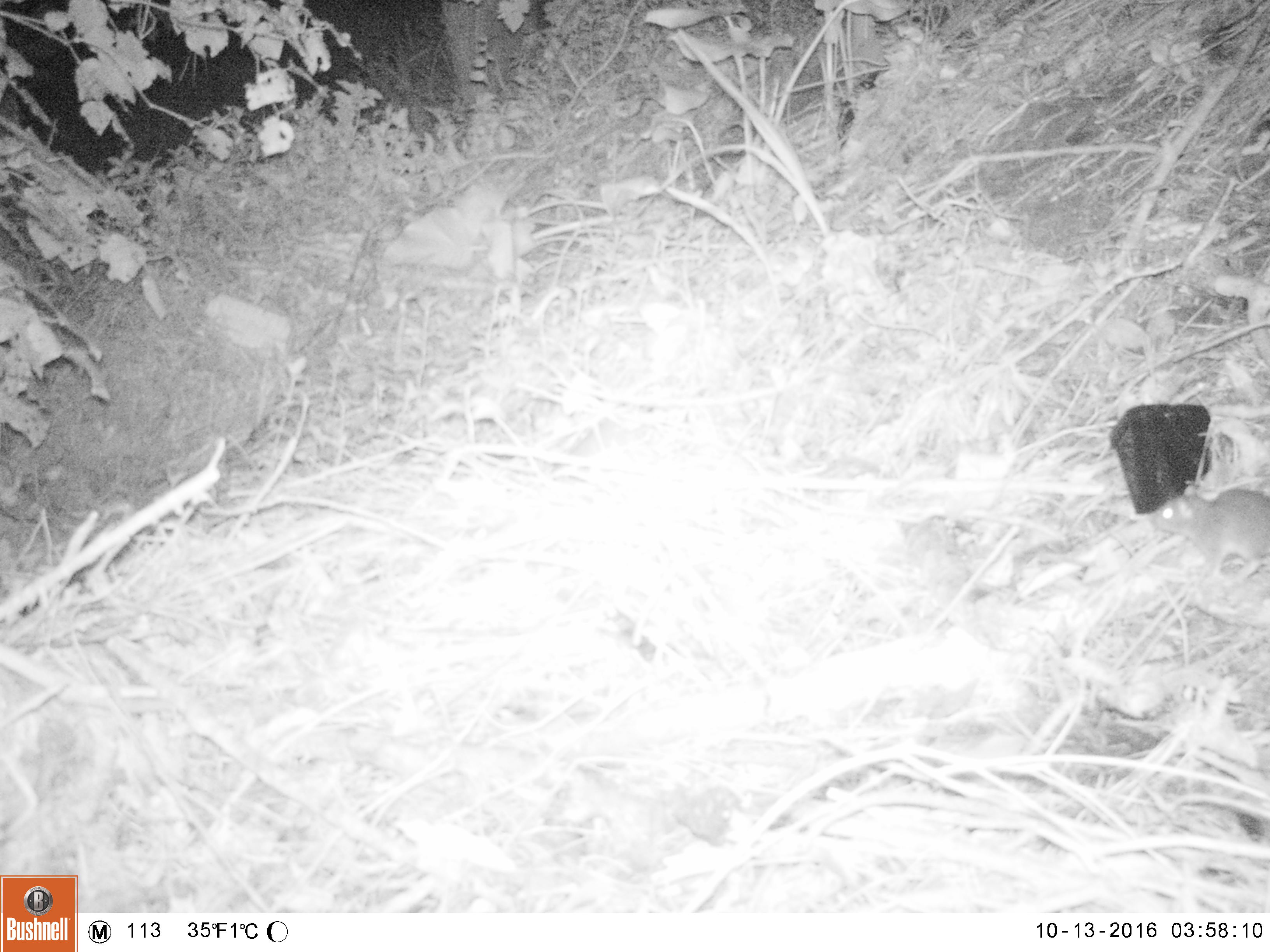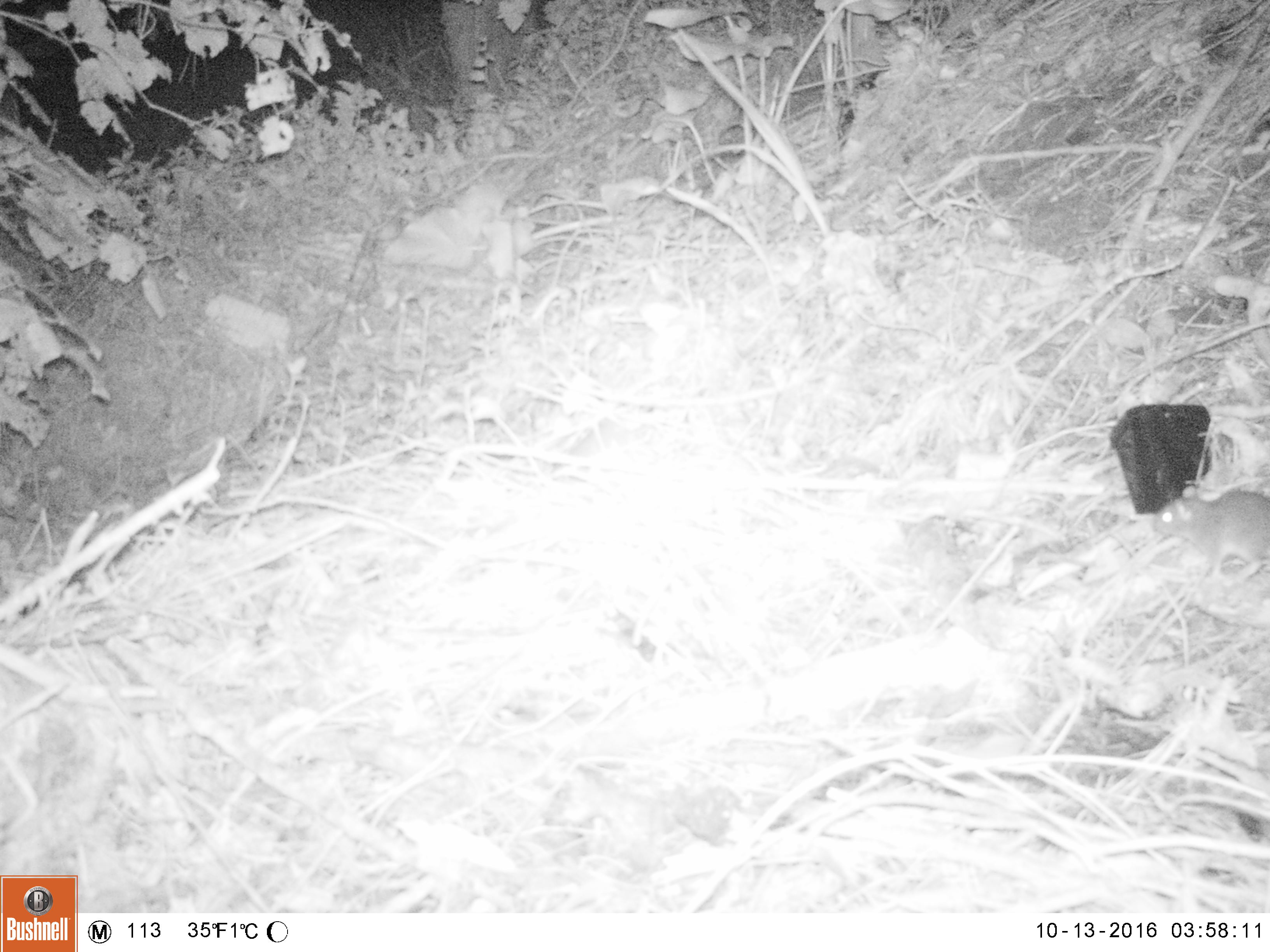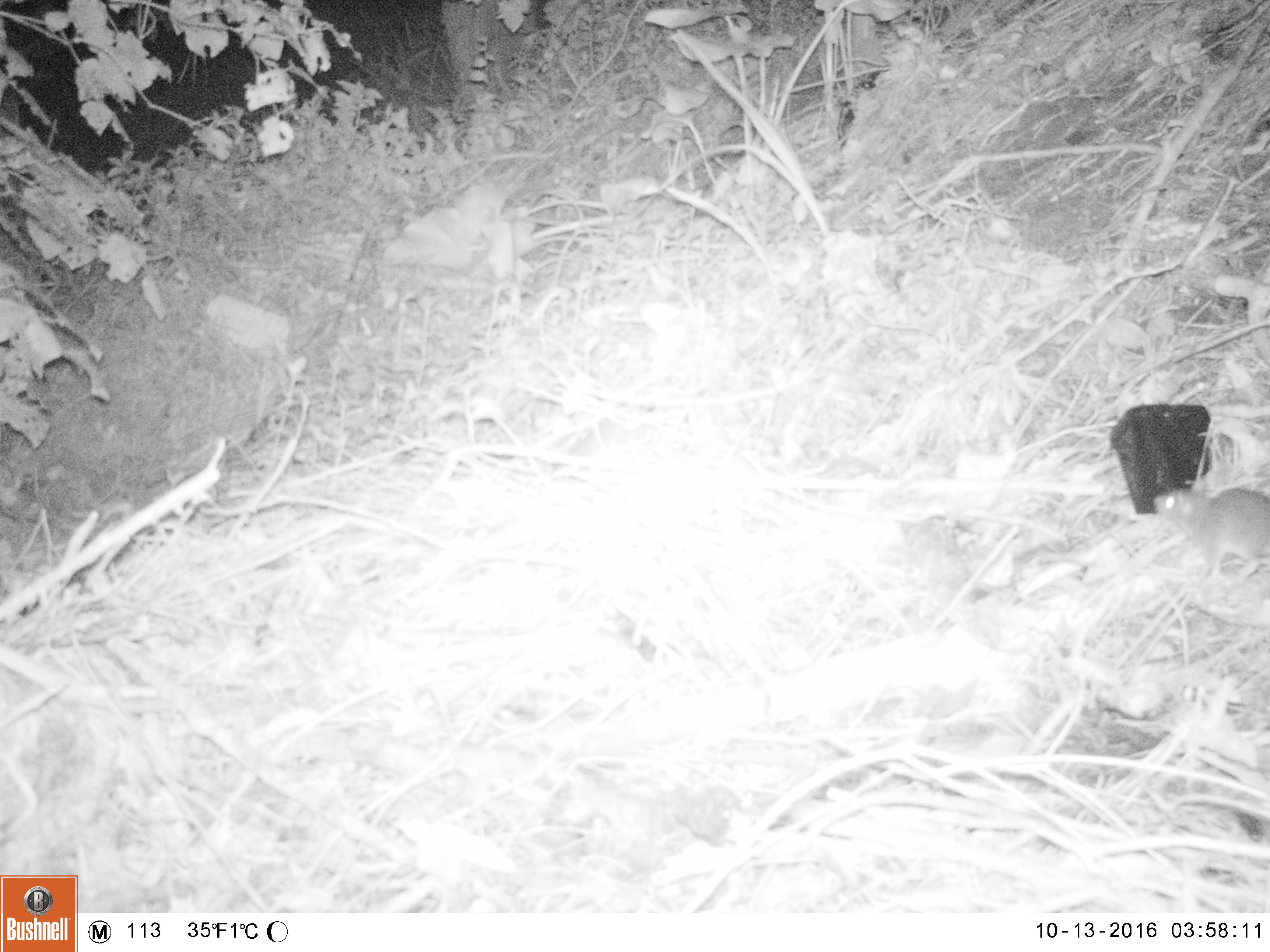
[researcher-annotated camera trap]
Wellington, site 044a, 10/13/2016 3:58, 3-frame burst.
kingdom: Animalia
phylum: Chordata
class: Mammalia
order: Rodentia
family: Muridae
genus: Rattus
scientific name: Rattus norvegicus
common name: norway rat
Norway rat (Rattus norvegicus).